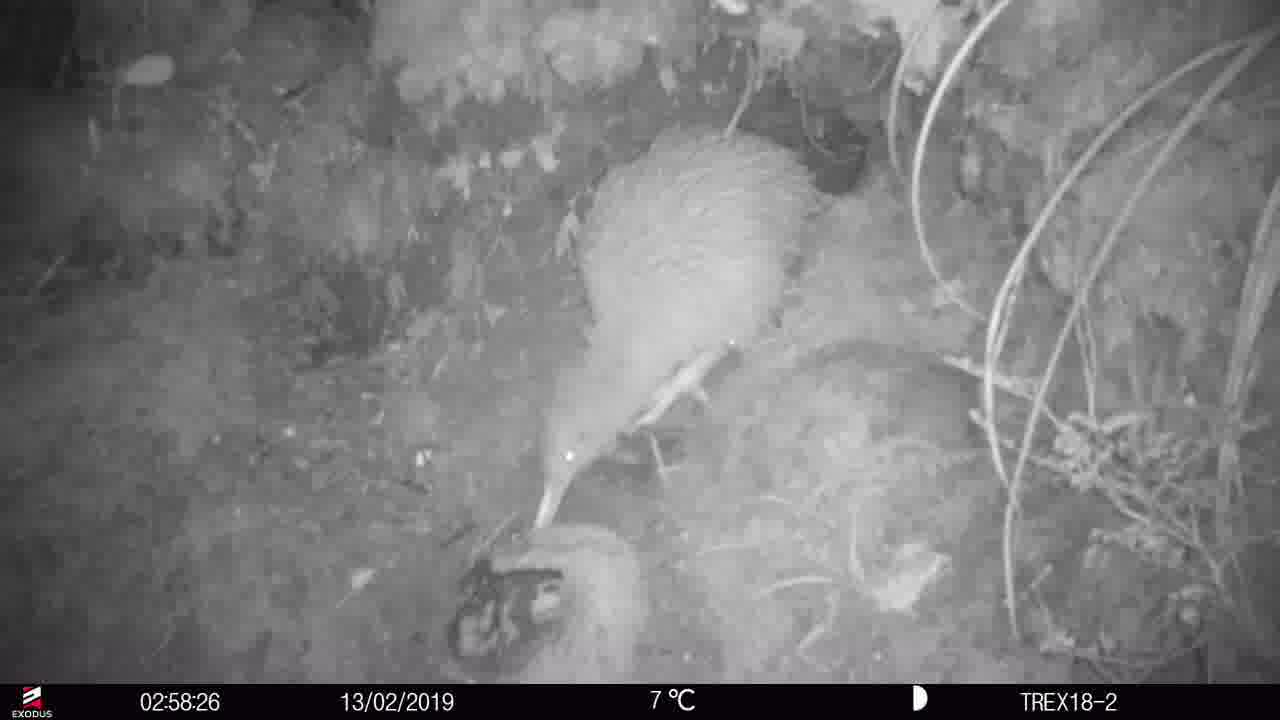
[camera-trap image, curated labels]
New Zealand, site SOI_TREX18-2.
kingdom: Animalia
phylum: Chordata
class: Aves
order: Apterygiformes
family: Apterygidae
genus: Apteryx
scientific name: Apteryx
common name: kiwi